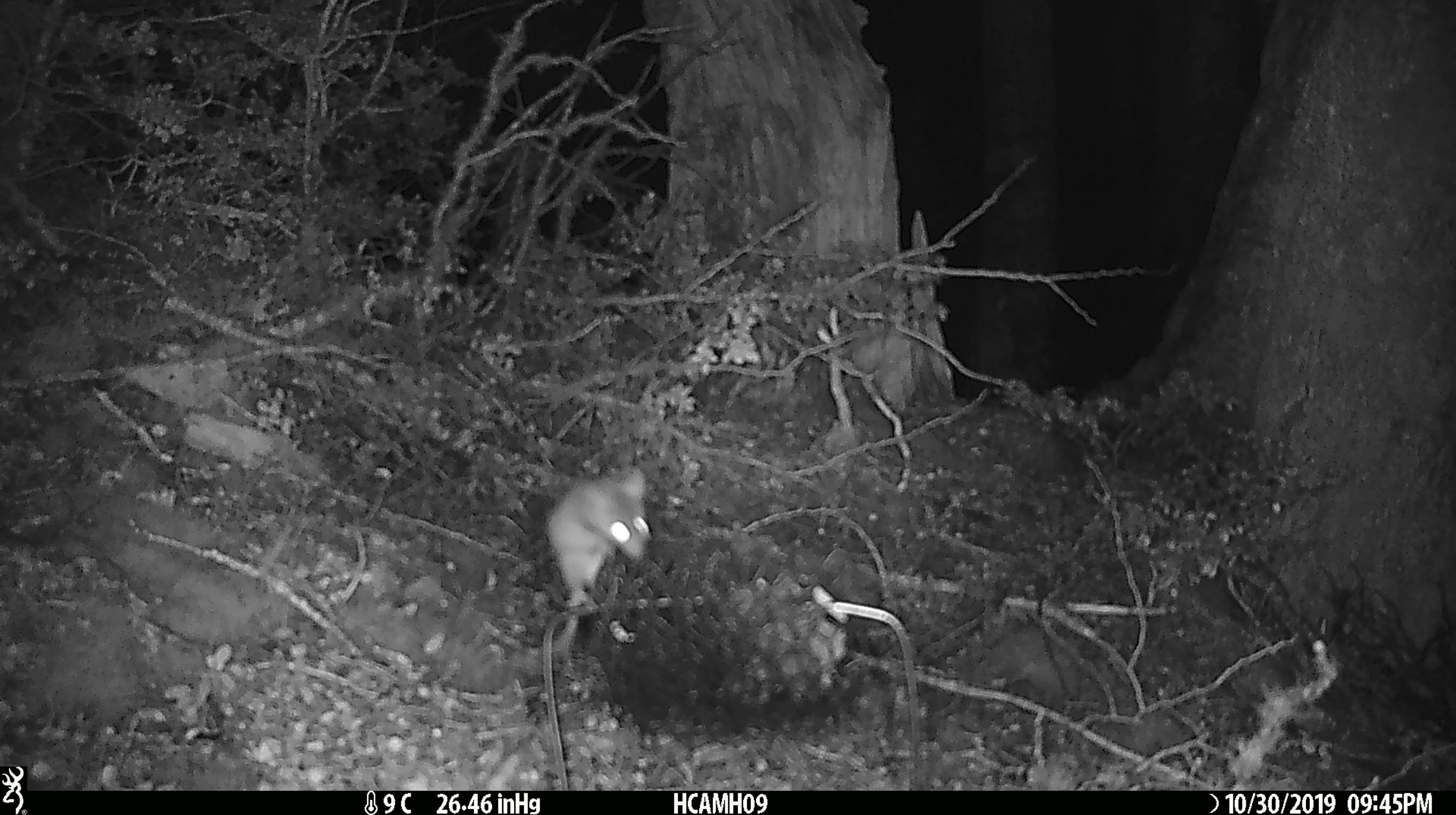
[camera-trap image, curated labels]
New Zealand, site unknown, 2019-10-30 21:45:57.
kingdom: Animalia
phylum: Chordata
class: Mammalia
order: Rodentia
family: Muridae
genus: Mus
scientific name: Mus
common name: mouse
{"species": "mouse (Mus)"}